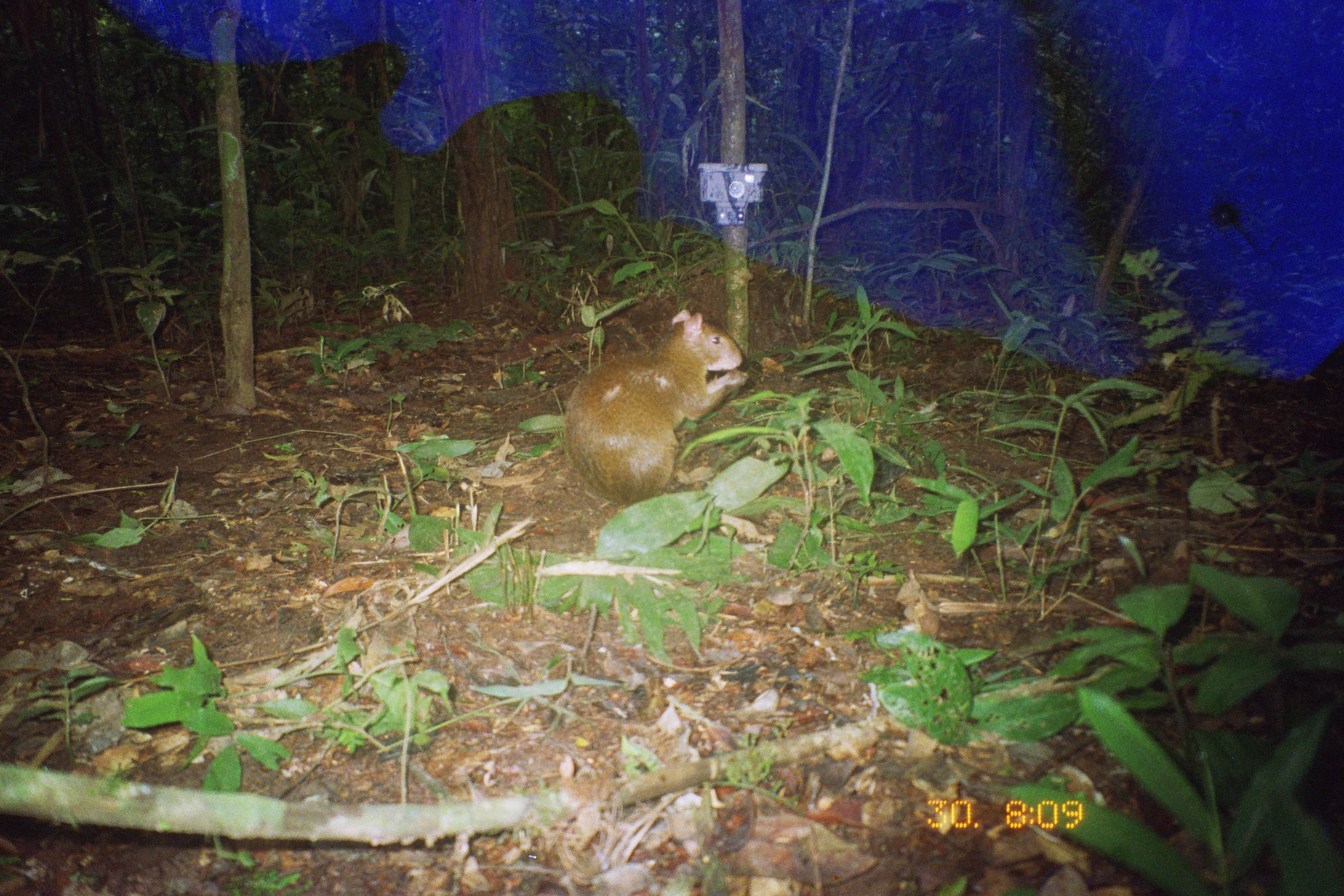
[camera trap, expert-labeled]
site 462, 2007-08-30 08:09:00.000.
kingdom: Animalia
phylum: Chordata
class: Mammalia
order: Rodentia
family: Dasyproctidae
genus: Dasyprocta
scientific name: Dasyprocta punctata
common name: central american agouti